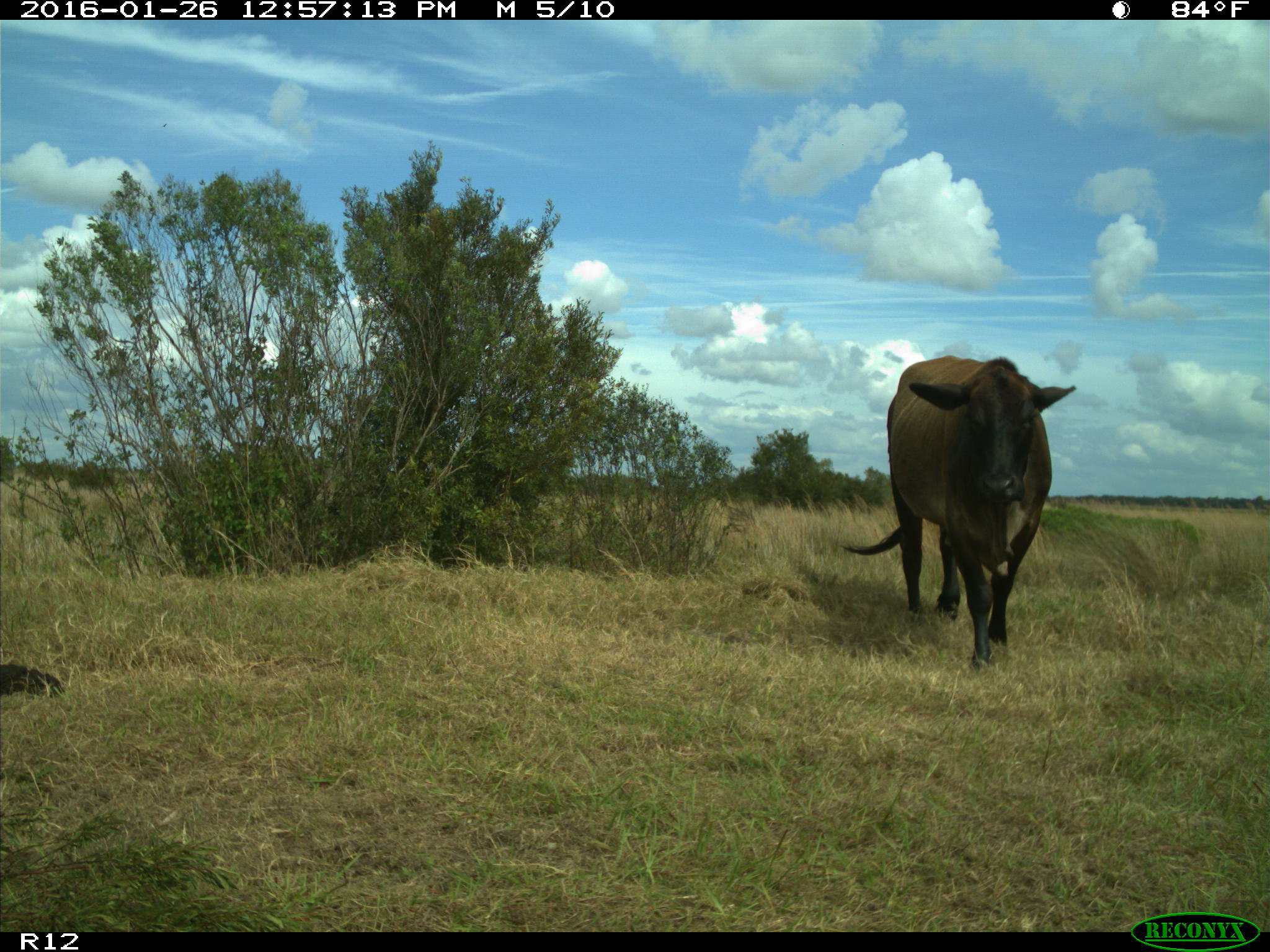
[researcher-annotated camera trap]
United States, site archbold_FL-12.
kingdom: Animalia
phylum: Chordata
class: Mammalia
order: Artiodactyla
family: Bovidae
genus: Bos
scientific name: Bos taurus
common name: domestic cow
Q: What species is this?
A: Bos taurus (domestic cow).